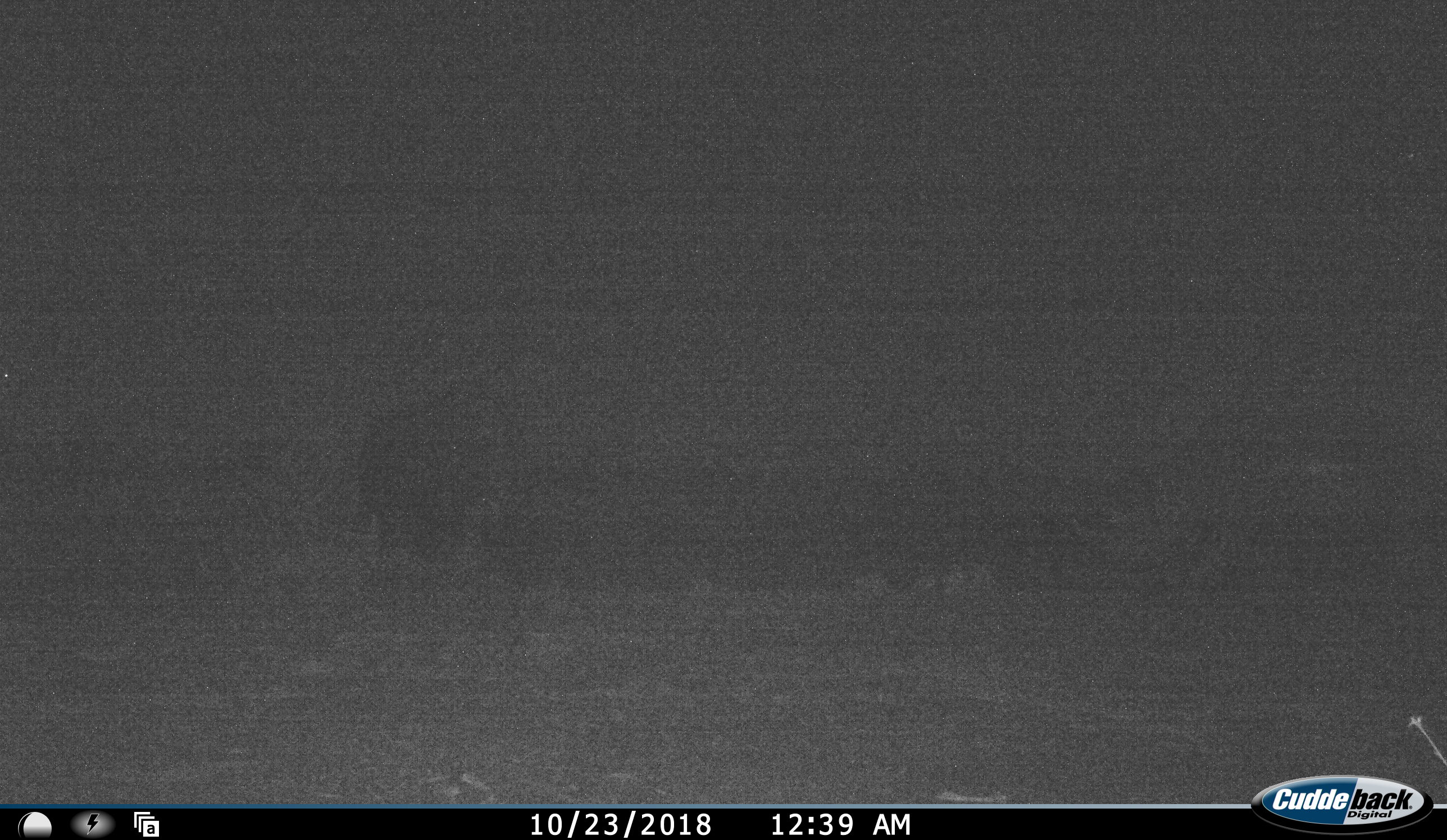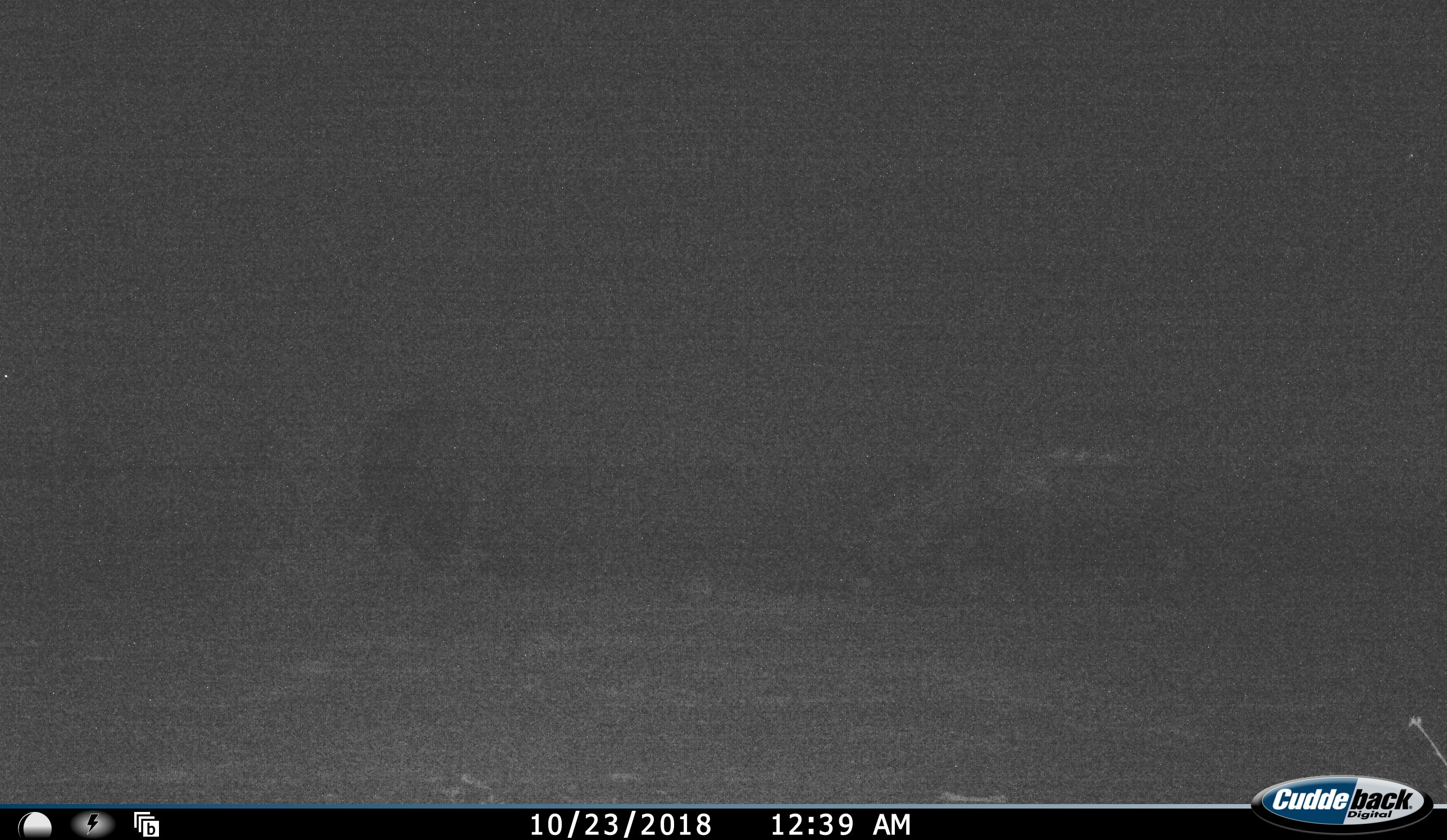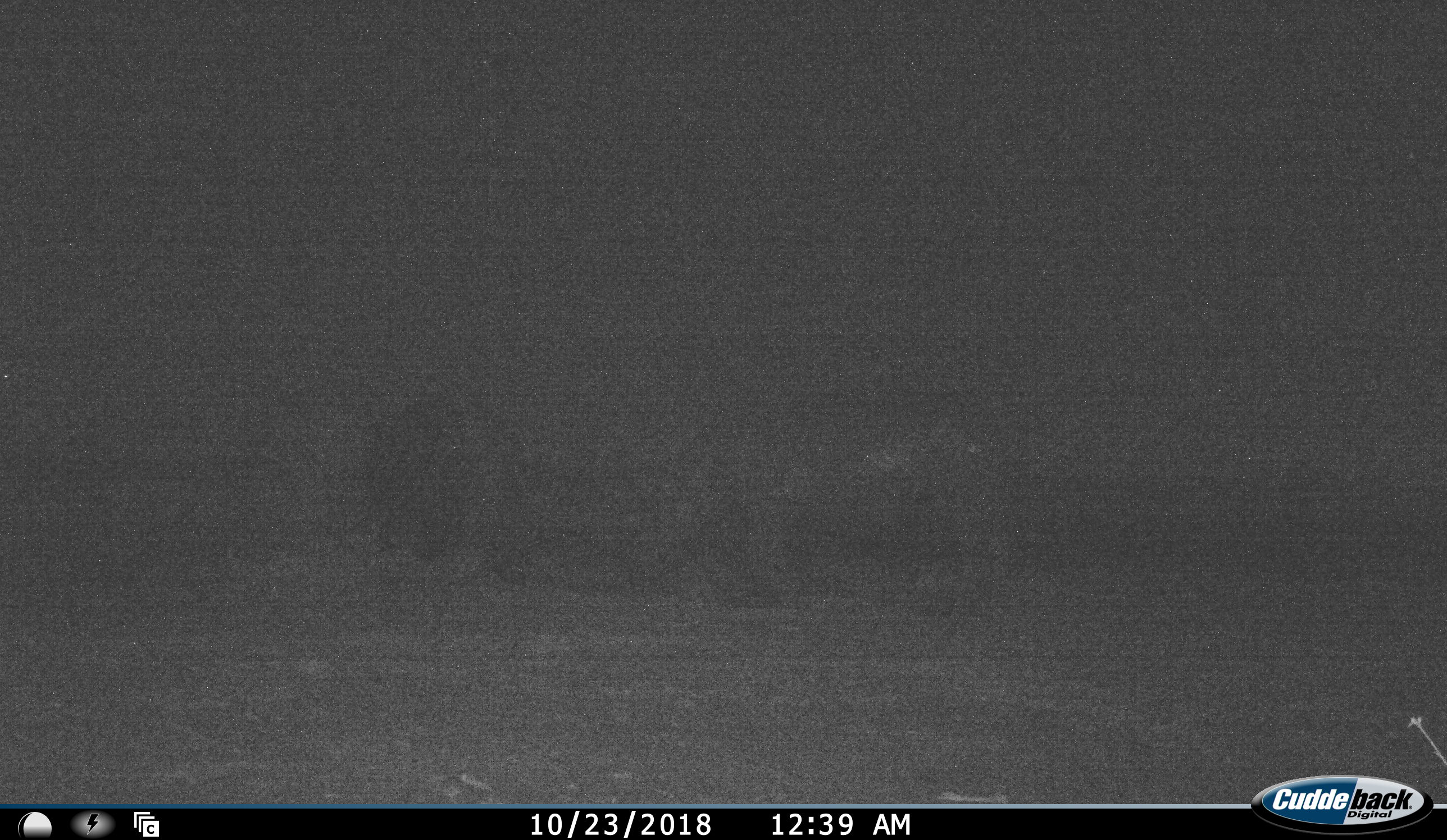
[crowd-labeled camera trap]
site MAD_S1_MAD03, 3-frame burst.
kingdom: Animalia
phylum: Chordata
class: Mammalia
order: Carnivora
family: Felidae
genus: Panthera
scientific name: Panthera pardus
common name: leopard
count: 1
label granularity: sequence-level